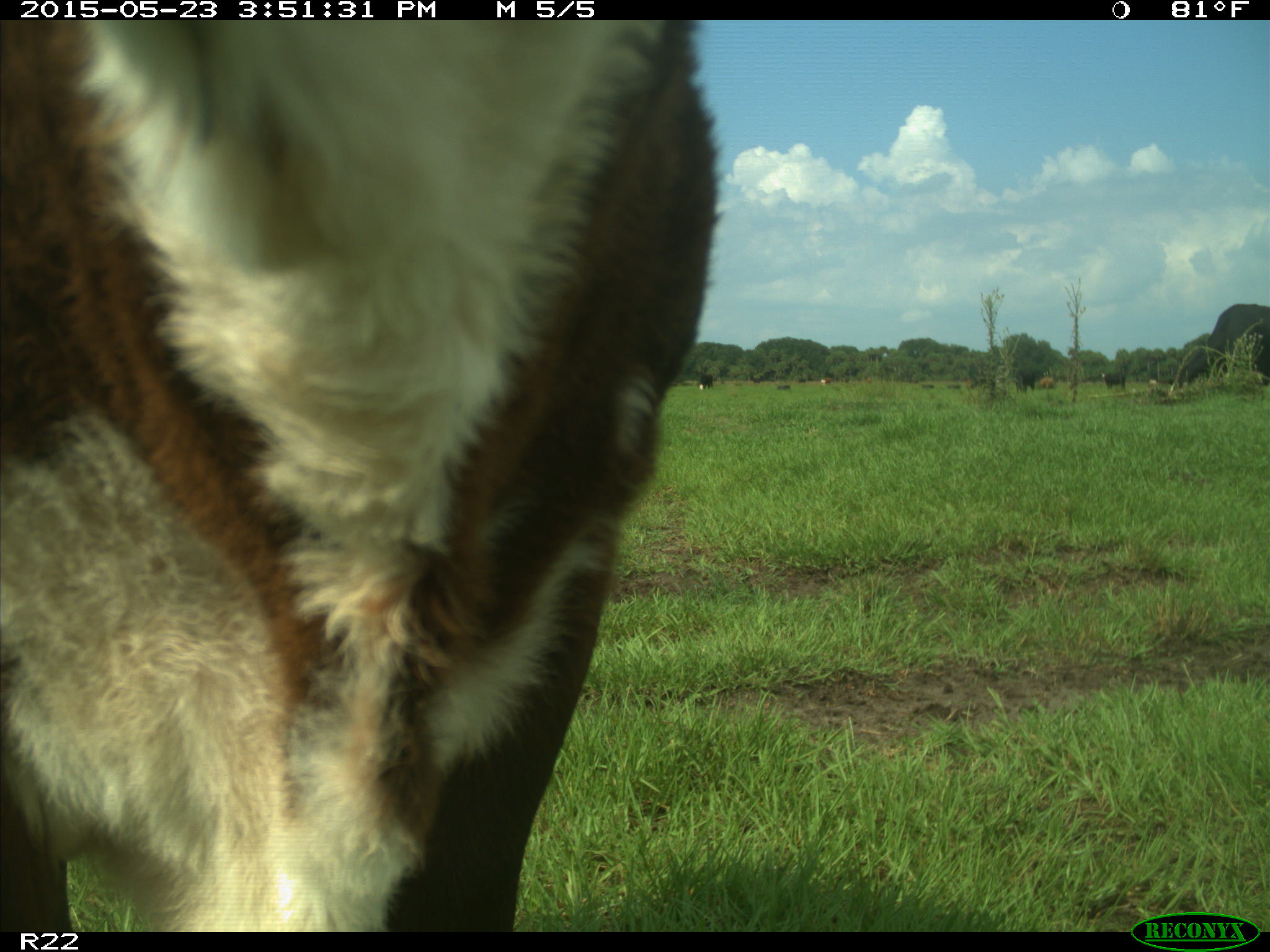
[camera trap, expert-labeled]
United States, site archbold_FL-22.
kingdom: Animalia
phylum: Chordata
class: Mammalia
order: Artiodactyla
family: Bovidae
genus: Bos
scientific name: Bos taurus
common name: domestic cow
Bos taurus (domestic cow).